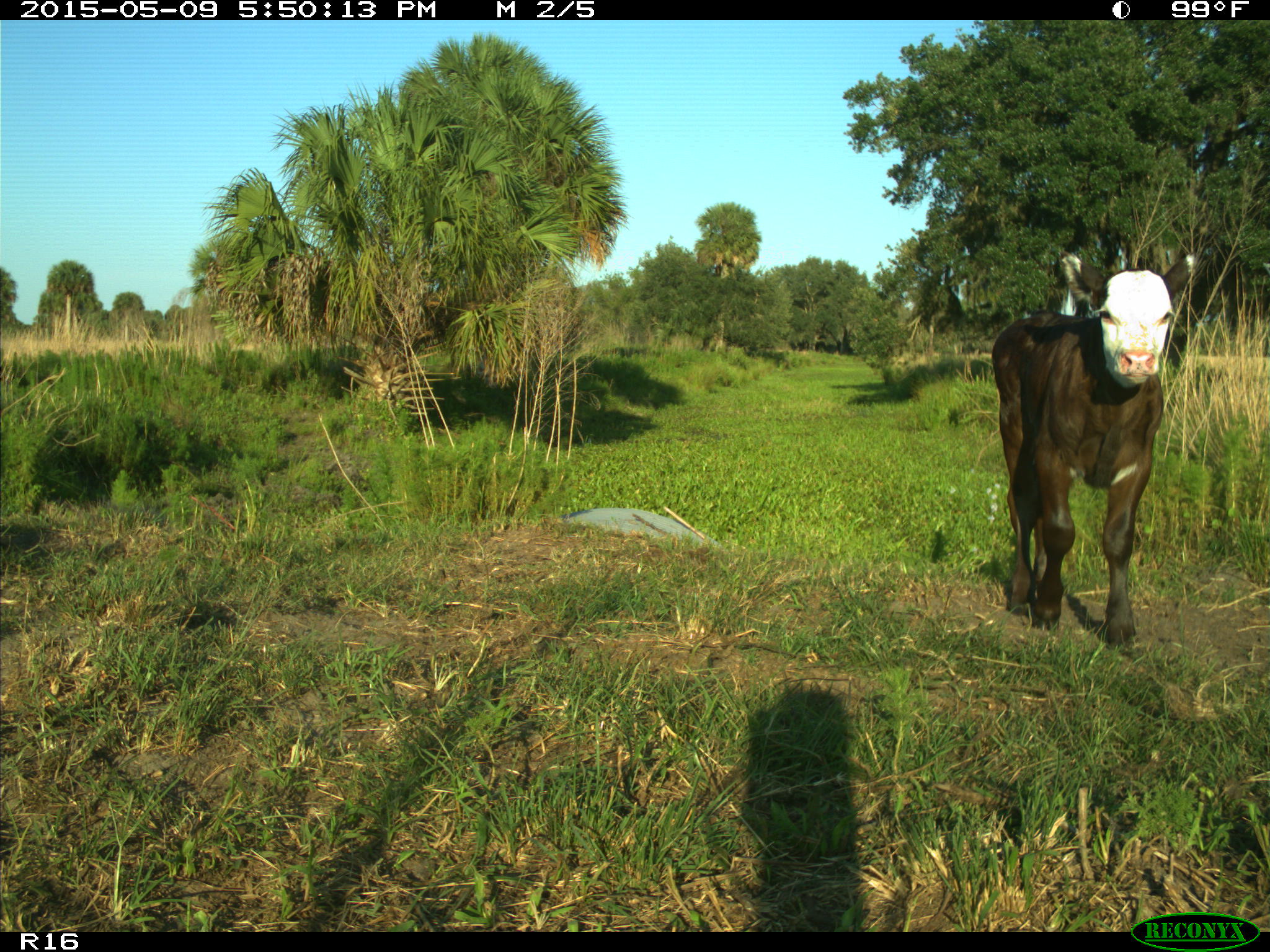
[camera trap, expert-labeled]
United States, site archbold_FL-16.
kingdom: Animalia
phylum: Chordata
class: Mammalia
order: Artiodactyla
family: Bovidae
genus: Bos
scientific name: Bos taurus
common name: domestic cow